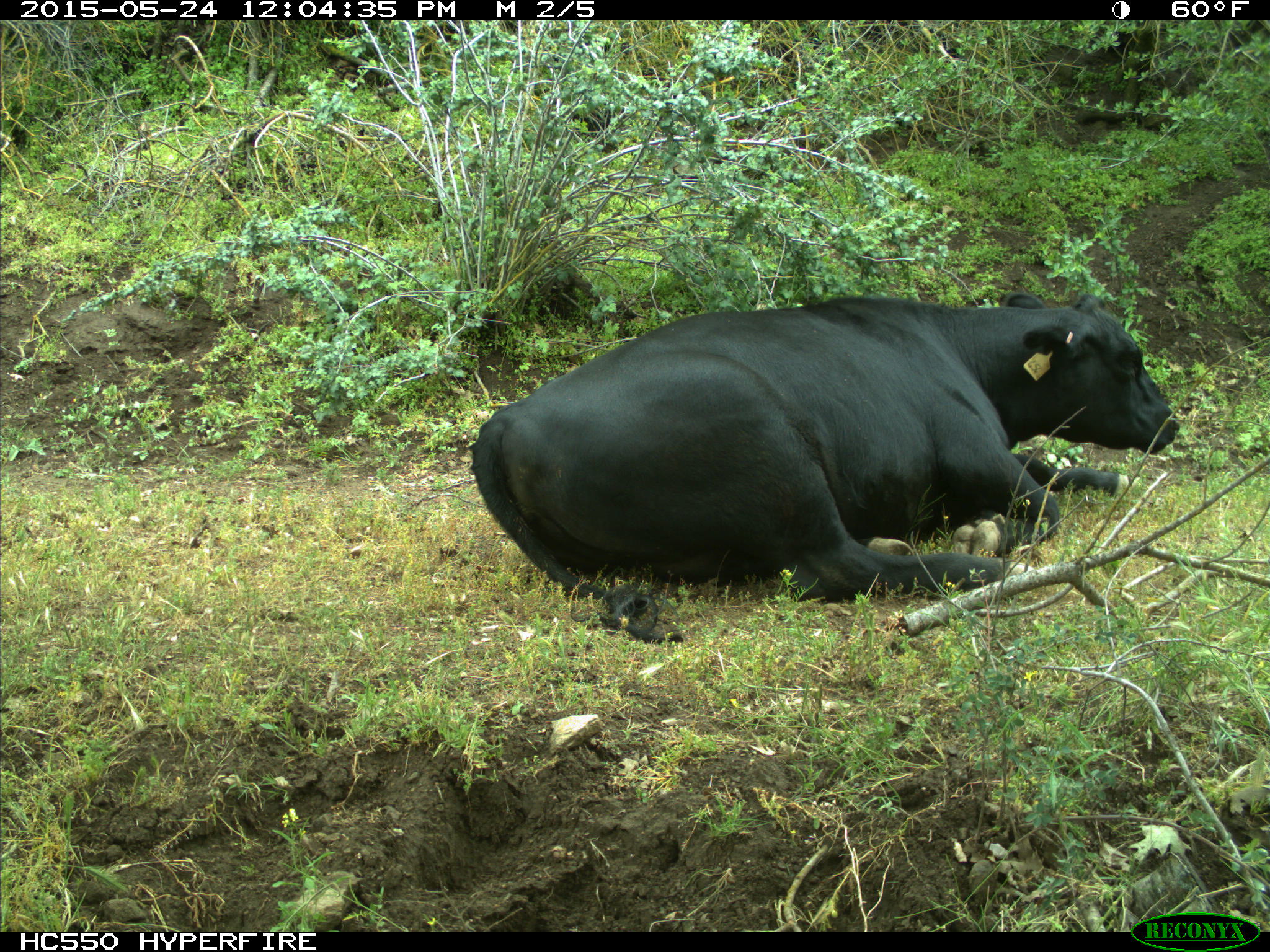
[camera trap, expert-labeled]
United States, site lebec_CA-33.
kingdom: Animalia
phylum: Chordata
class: Mammalia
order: Artiodactyla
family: Bovidae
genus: Bos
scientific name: Bos taurus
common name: domestic cow